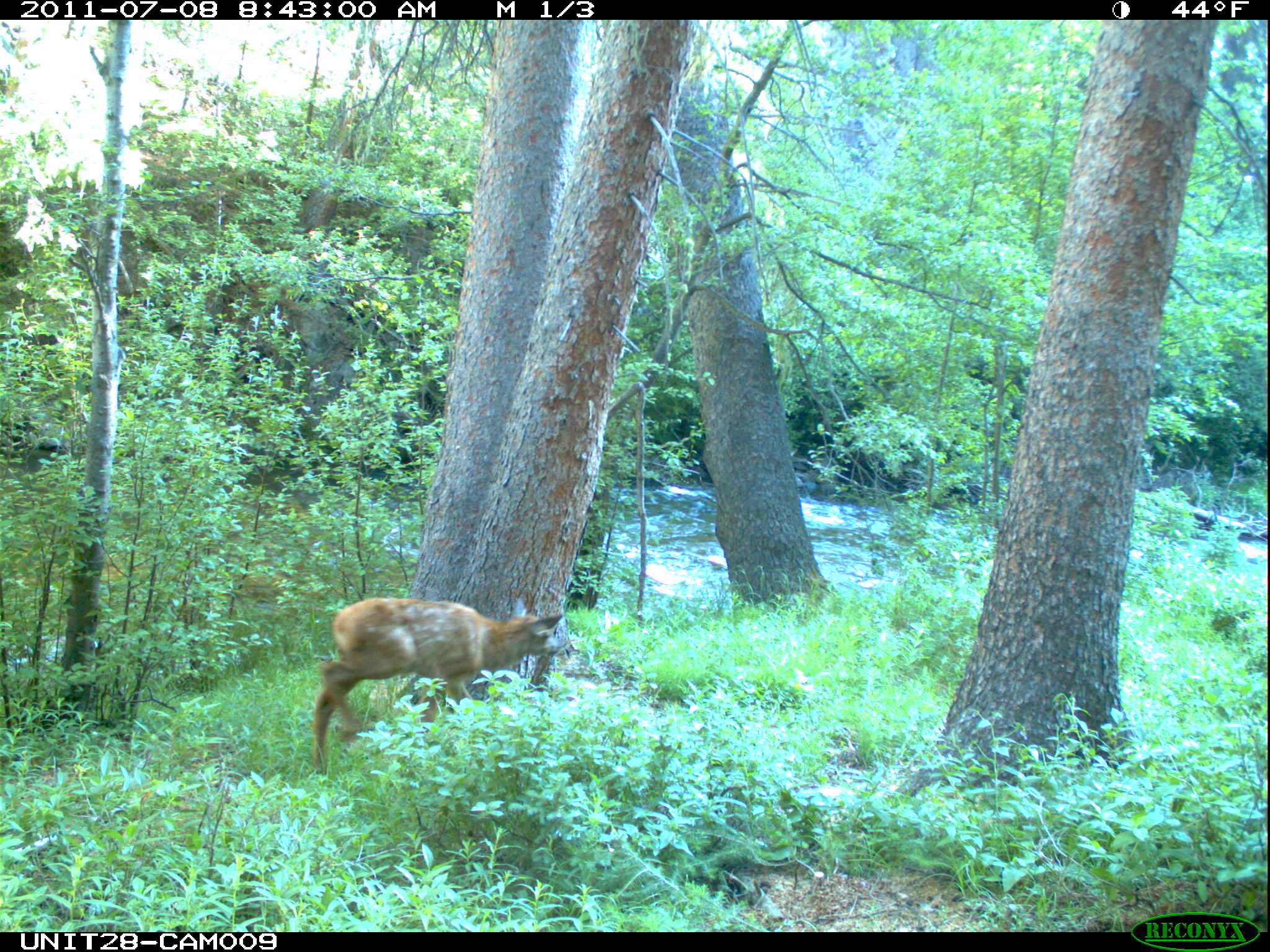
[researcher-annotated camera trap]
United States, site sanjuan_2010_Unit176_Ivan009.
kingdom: Animalia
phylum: Chordata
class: Mammalia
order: Artiodactyla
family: Cervidae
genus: Cervus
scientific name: Cervus elaphus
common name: red deer